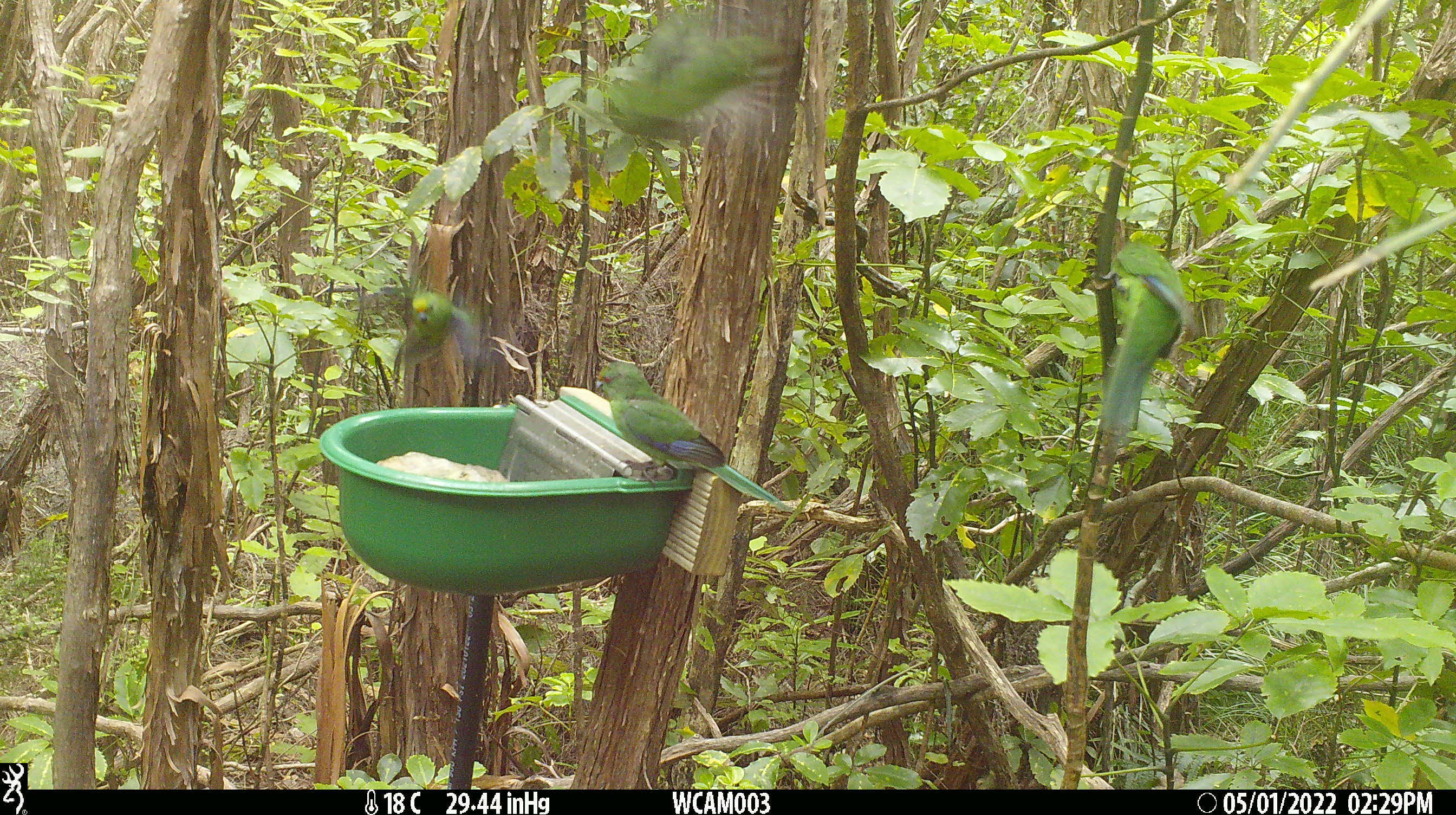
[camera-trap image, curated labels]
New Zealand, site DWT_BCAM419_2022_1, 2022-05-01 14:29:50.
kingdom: Animalia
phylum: Chordata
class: Aves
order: Psittaciformes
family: Psittaculidae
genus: Cyanoramphus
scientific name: Cyanoramphus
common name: parakeet